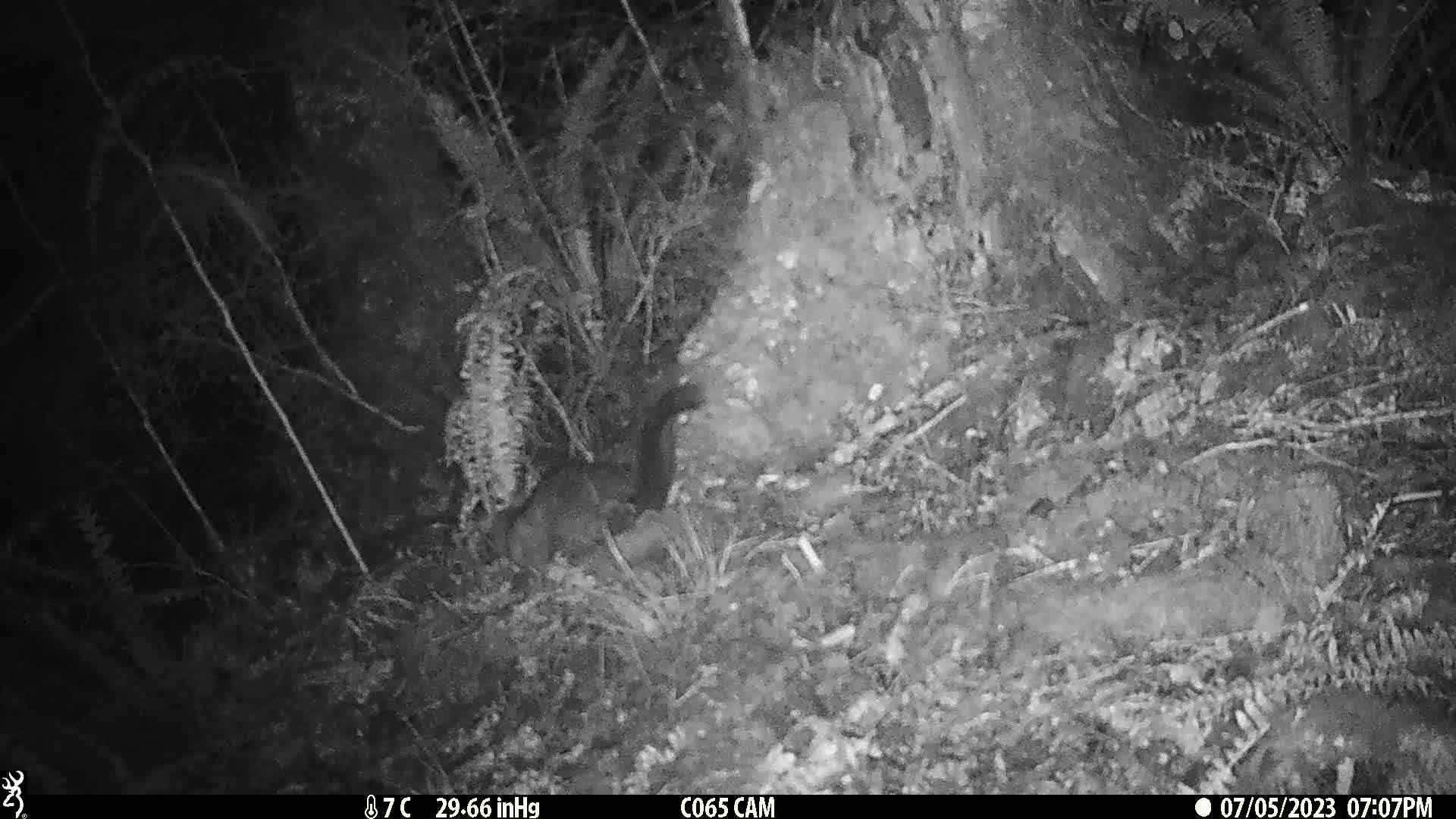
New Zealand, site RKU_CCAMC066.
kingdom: Animalia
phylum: Chordata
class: Mammalia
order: Diprotodontia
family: Phalangeridae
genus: Trichosurus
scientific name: Trichosurus vulpecula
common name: common brushtail possum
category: possum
Possum (common brushtail possum) (Trichosurus vulpecula).